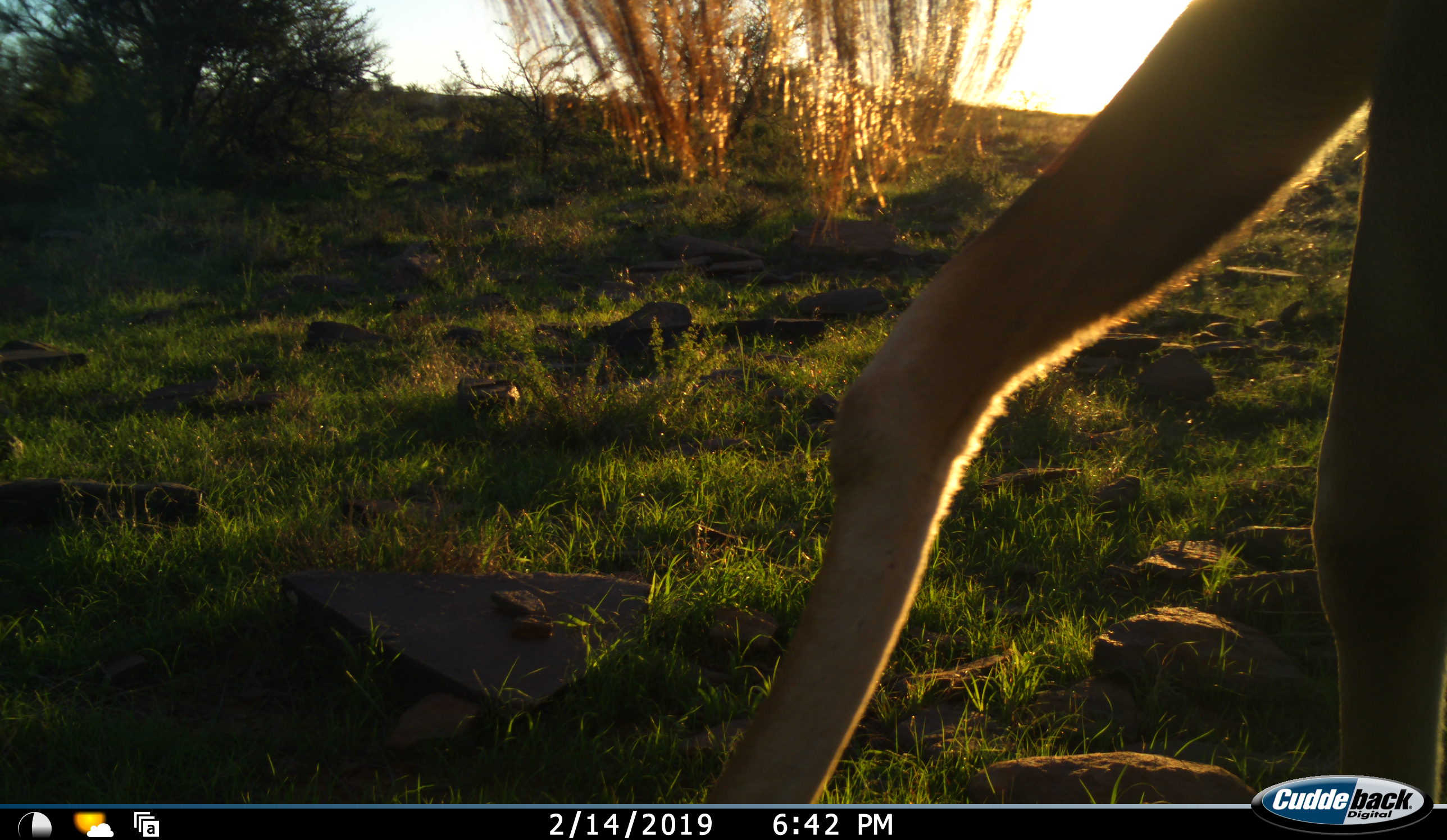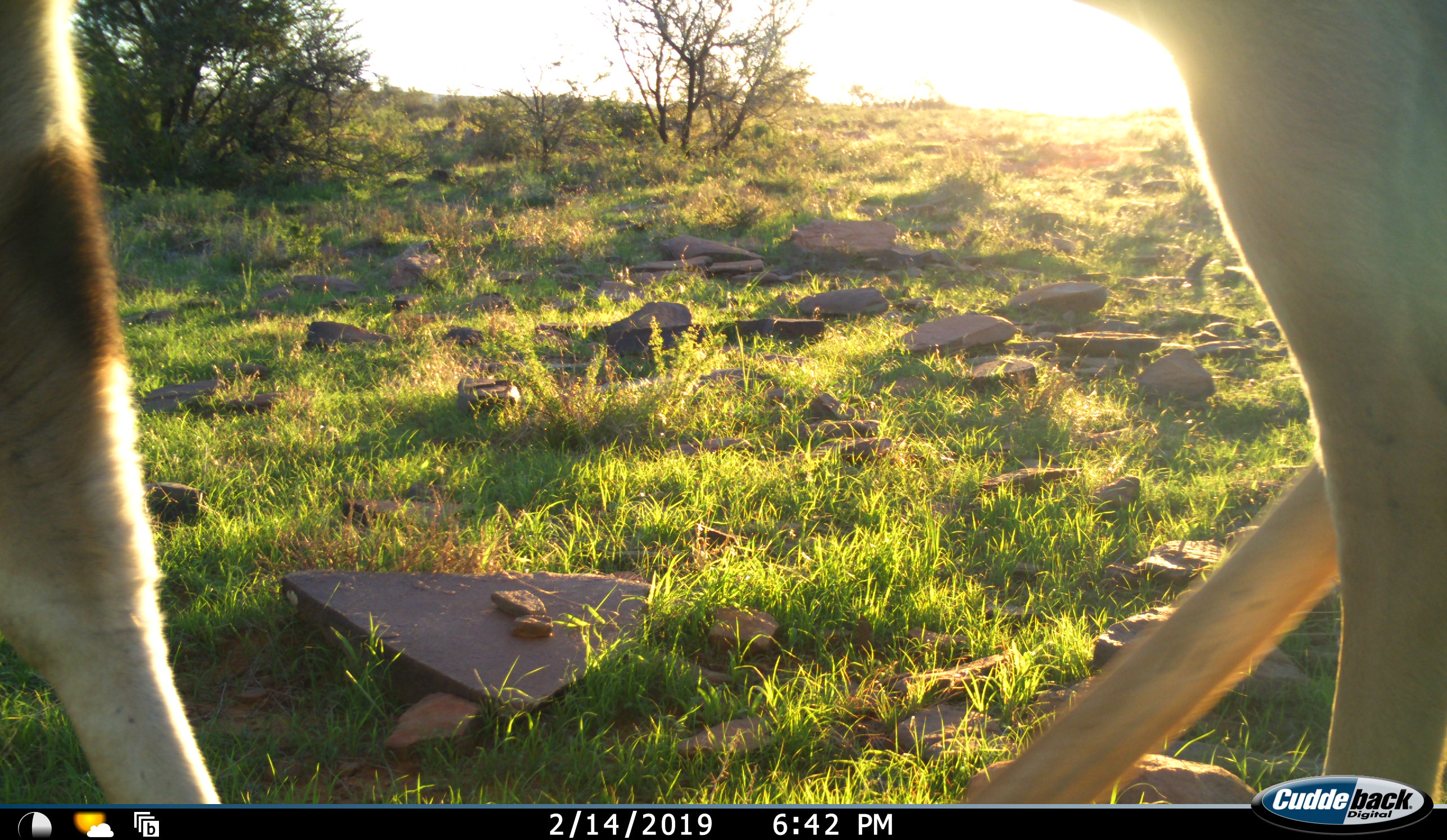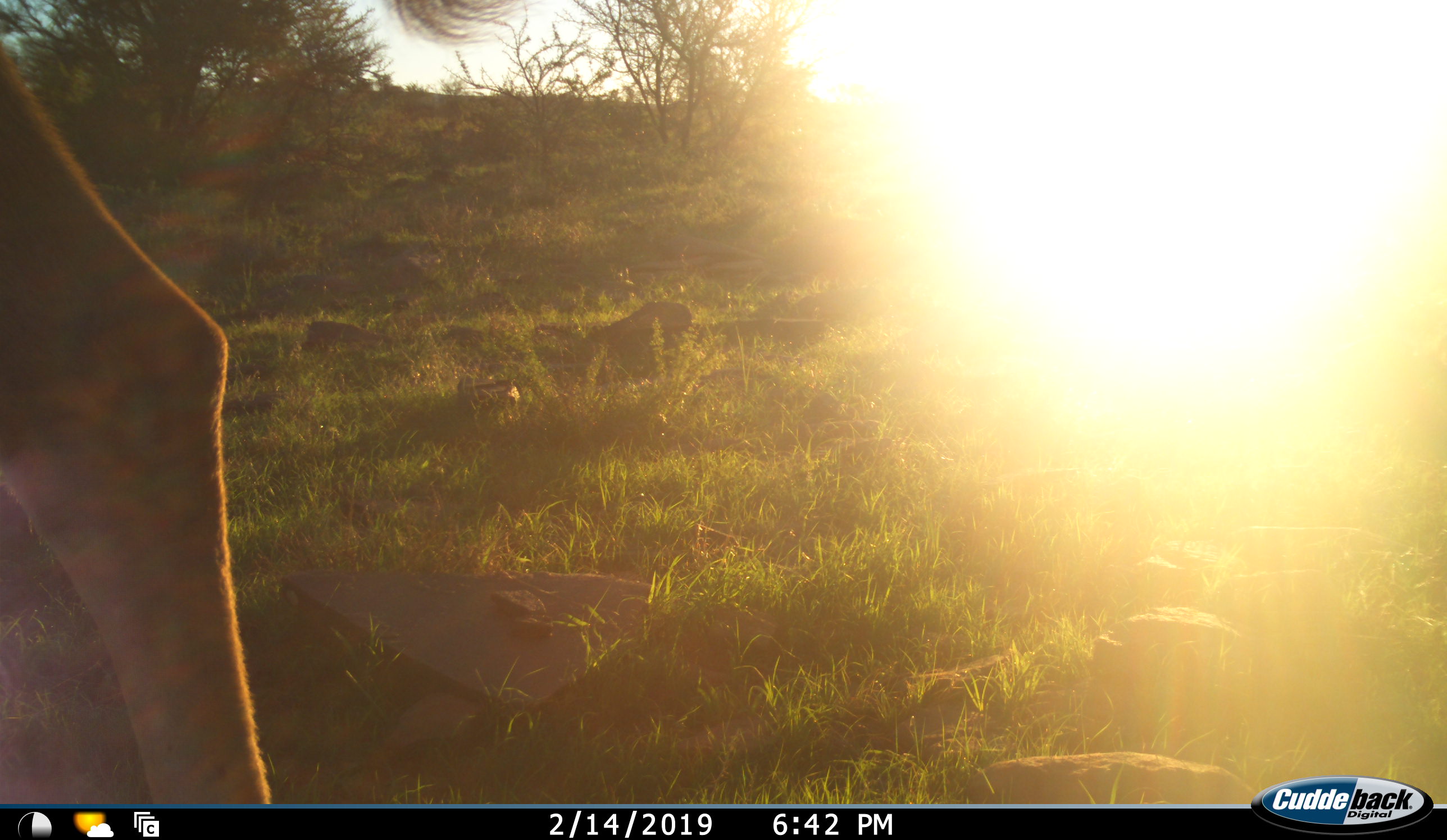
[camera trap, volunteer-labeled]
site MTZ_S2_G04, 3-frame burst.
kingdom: Animalia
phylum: Chordata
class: Mammalia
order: Artiodactyla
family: Bovidae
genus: Tragelaphus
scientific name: Tragelaphus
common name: kudu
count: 1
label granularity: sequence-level